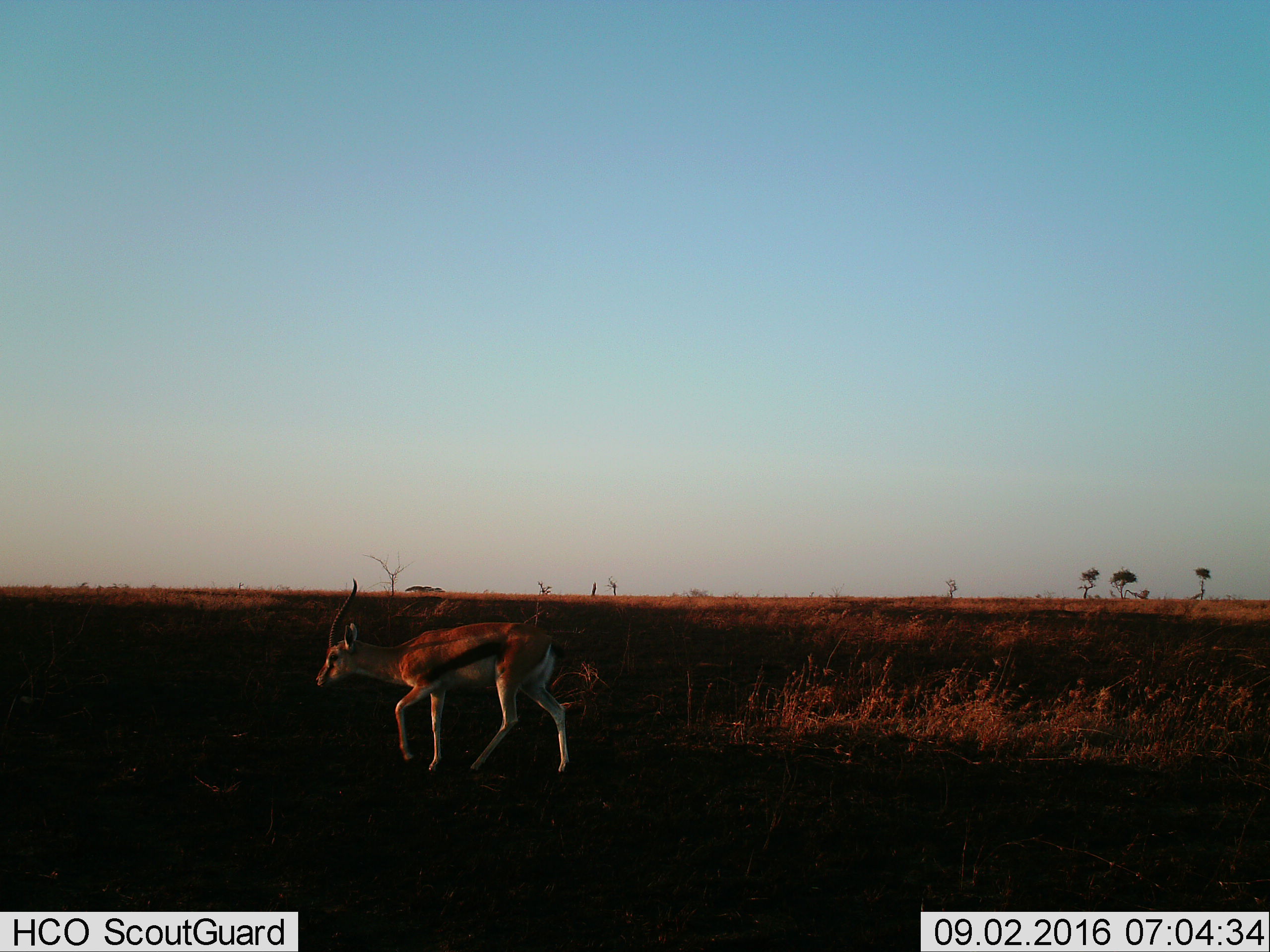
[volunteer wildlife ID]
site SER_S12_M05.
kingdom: Animalia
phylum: Chordata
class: Mammalia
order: Artiodactyla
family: Bovidae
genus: Eudorcas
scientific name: Eudorcas thomsonii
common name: thomson's gazelle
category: gazellethomsons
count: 1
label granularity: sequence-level